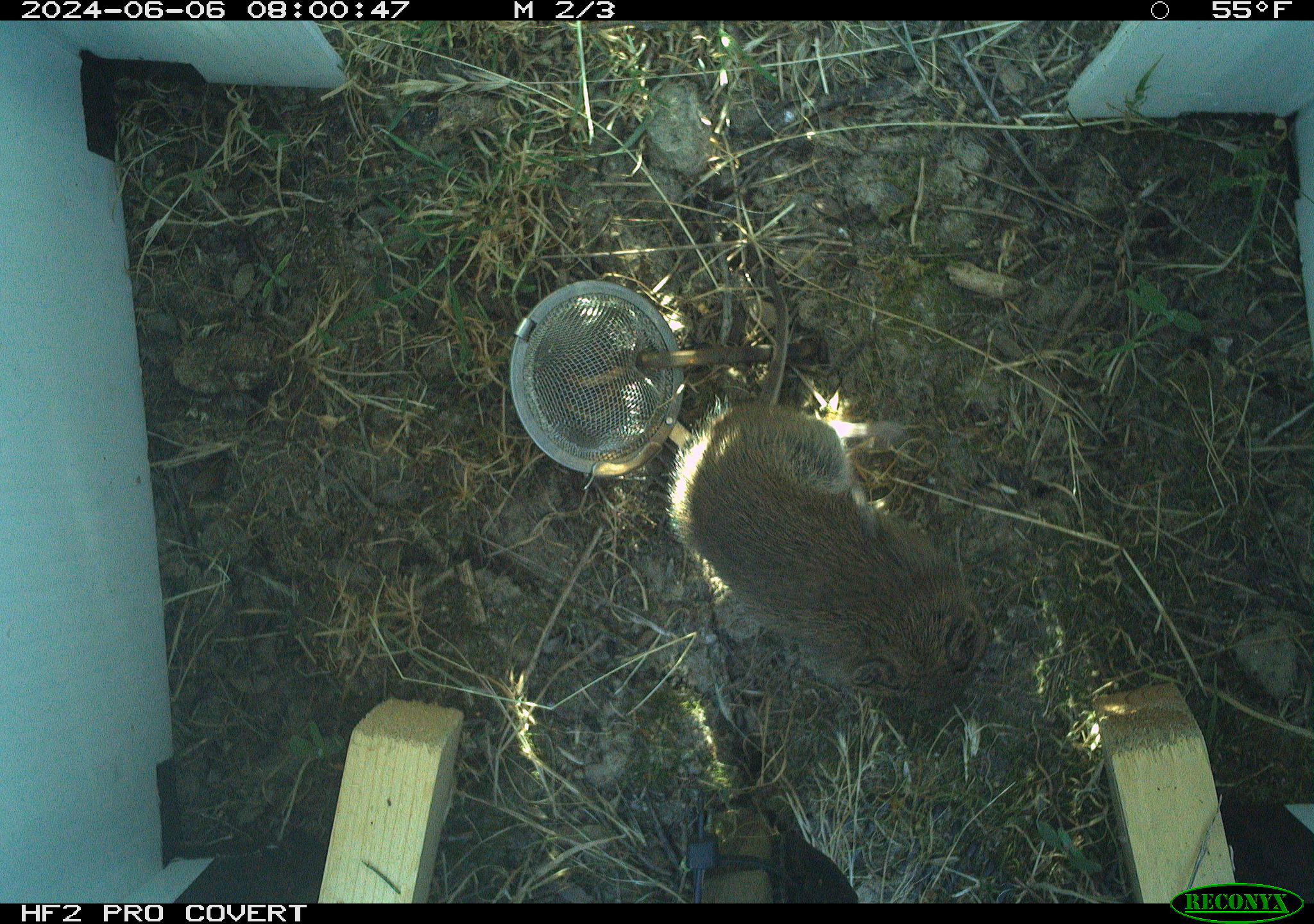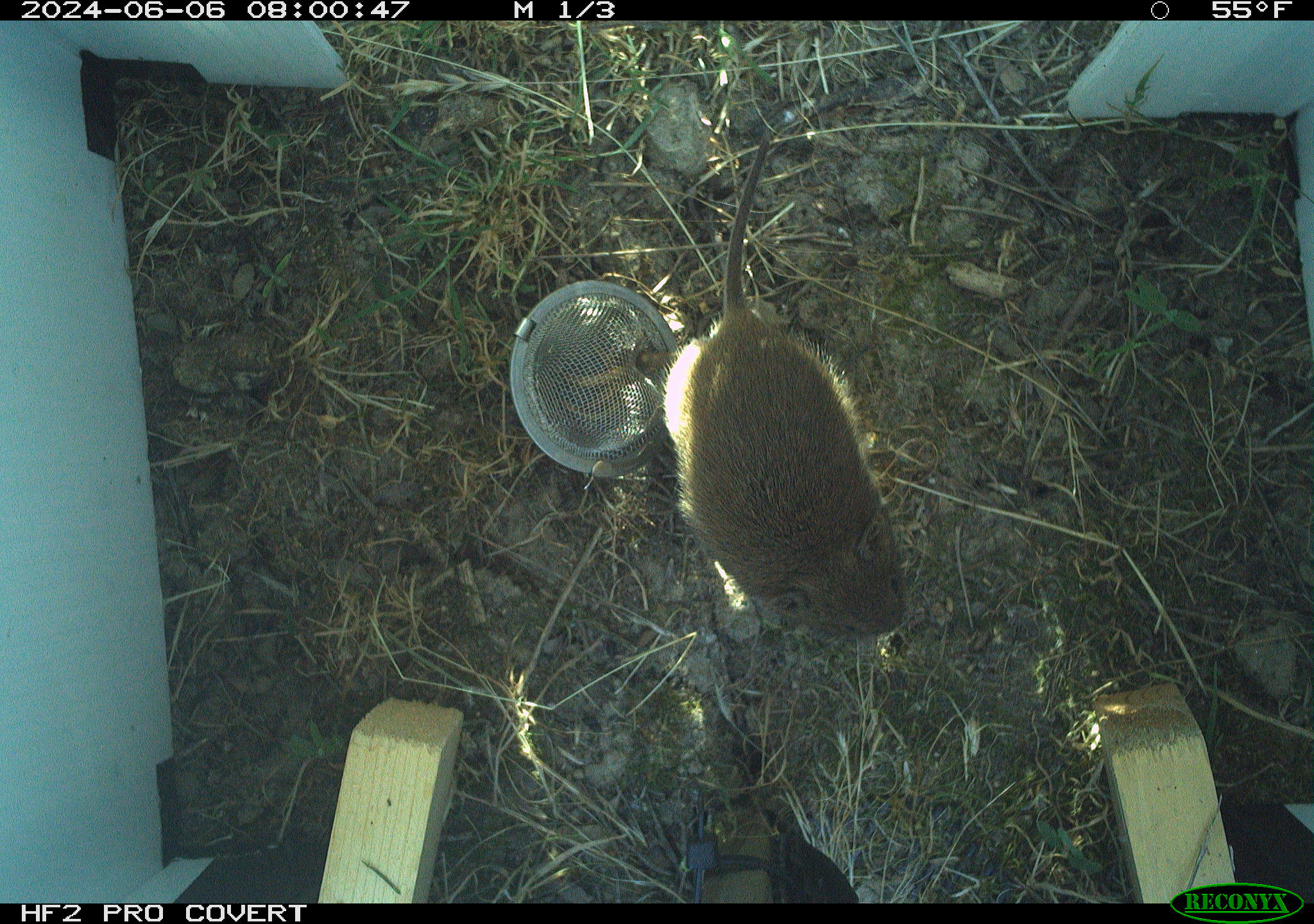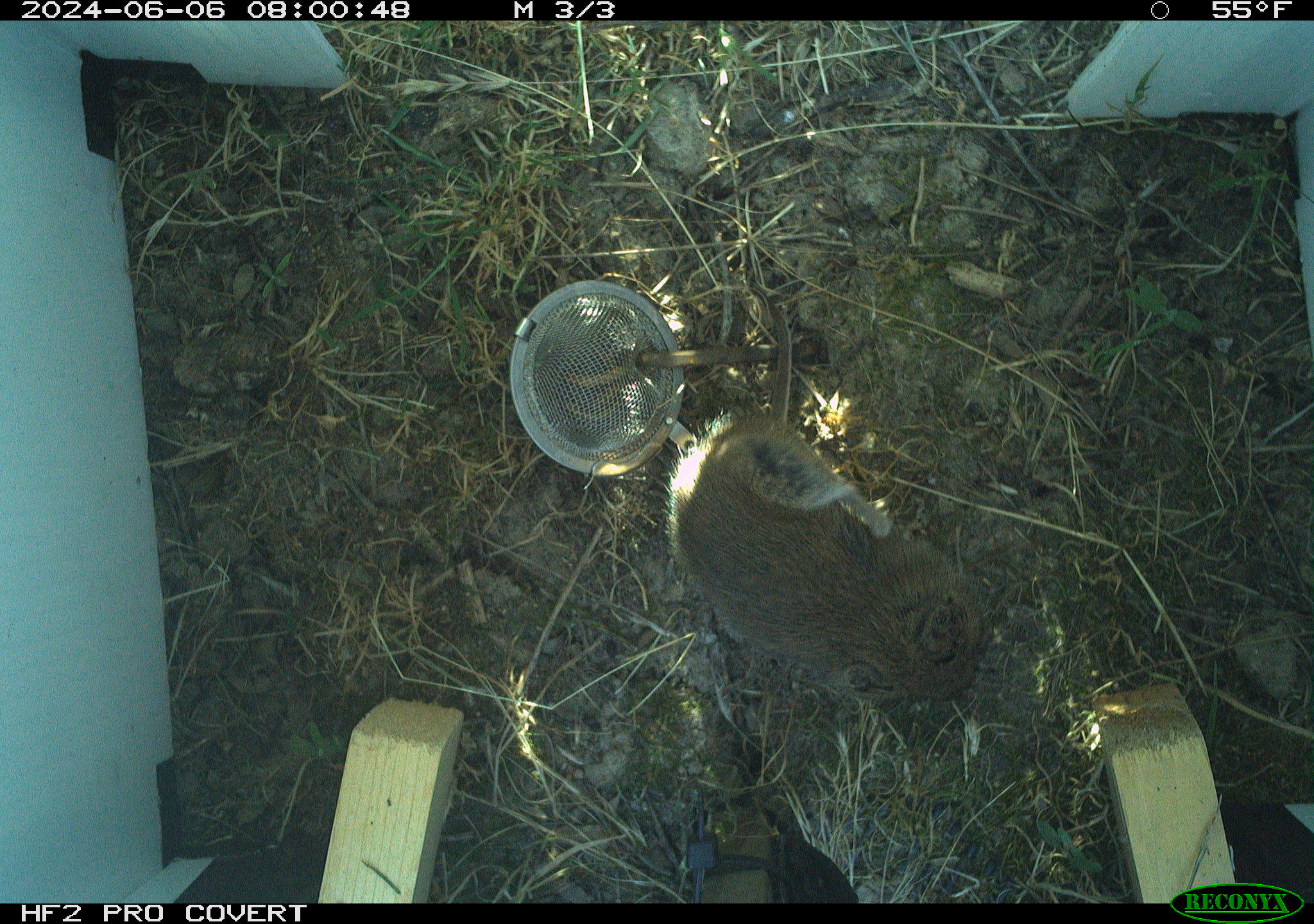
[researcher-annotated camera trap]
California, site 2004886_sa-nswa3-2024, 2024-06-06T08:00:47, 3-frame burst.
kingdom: Animalia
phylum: Chordata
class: Mammalia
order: Rodentia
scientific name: Rodentia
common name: rodent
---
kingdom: Animalia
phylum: Chordata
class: Mammalia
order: Rodentia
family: Cricetidae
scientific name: Arvicolinae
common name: voles, lemmings, and muskrats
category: arvicolinae subfamily